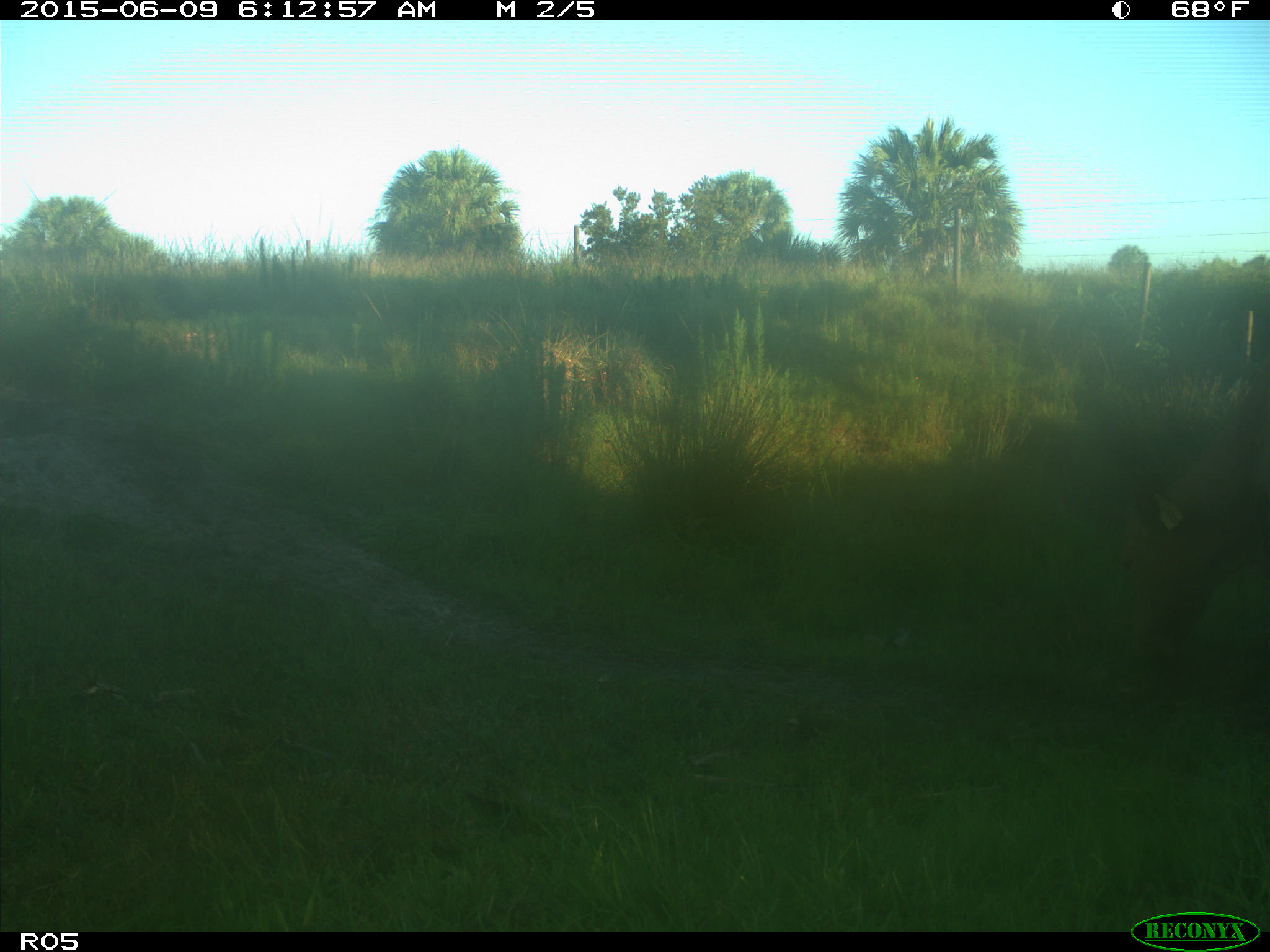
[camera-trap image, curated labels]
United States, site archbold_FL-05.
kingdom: Animalia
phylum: Chordata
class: Mammalia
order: Artiodactyla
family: Bovidae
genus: Bos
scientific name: Bos taurus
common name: domestic cow